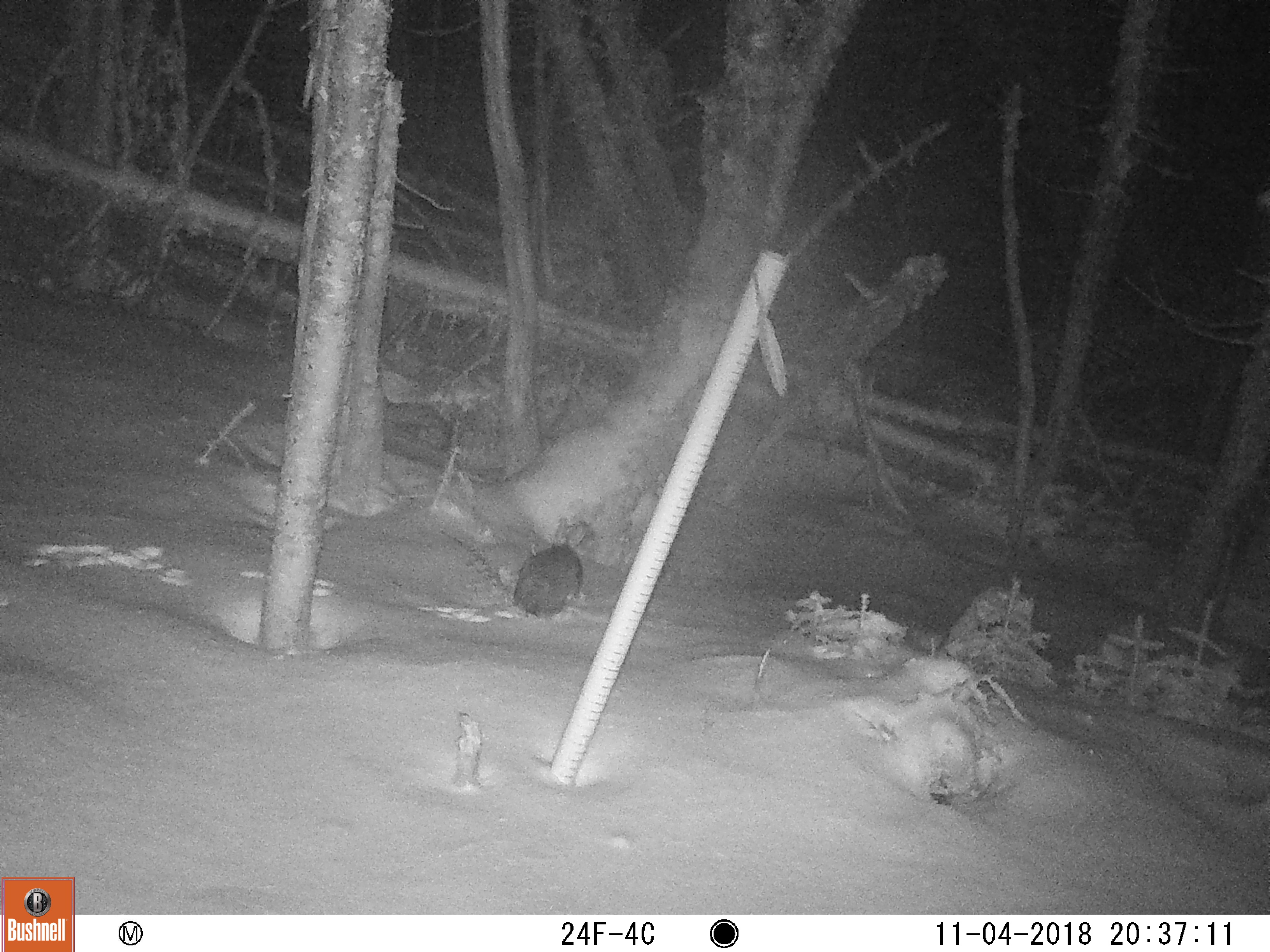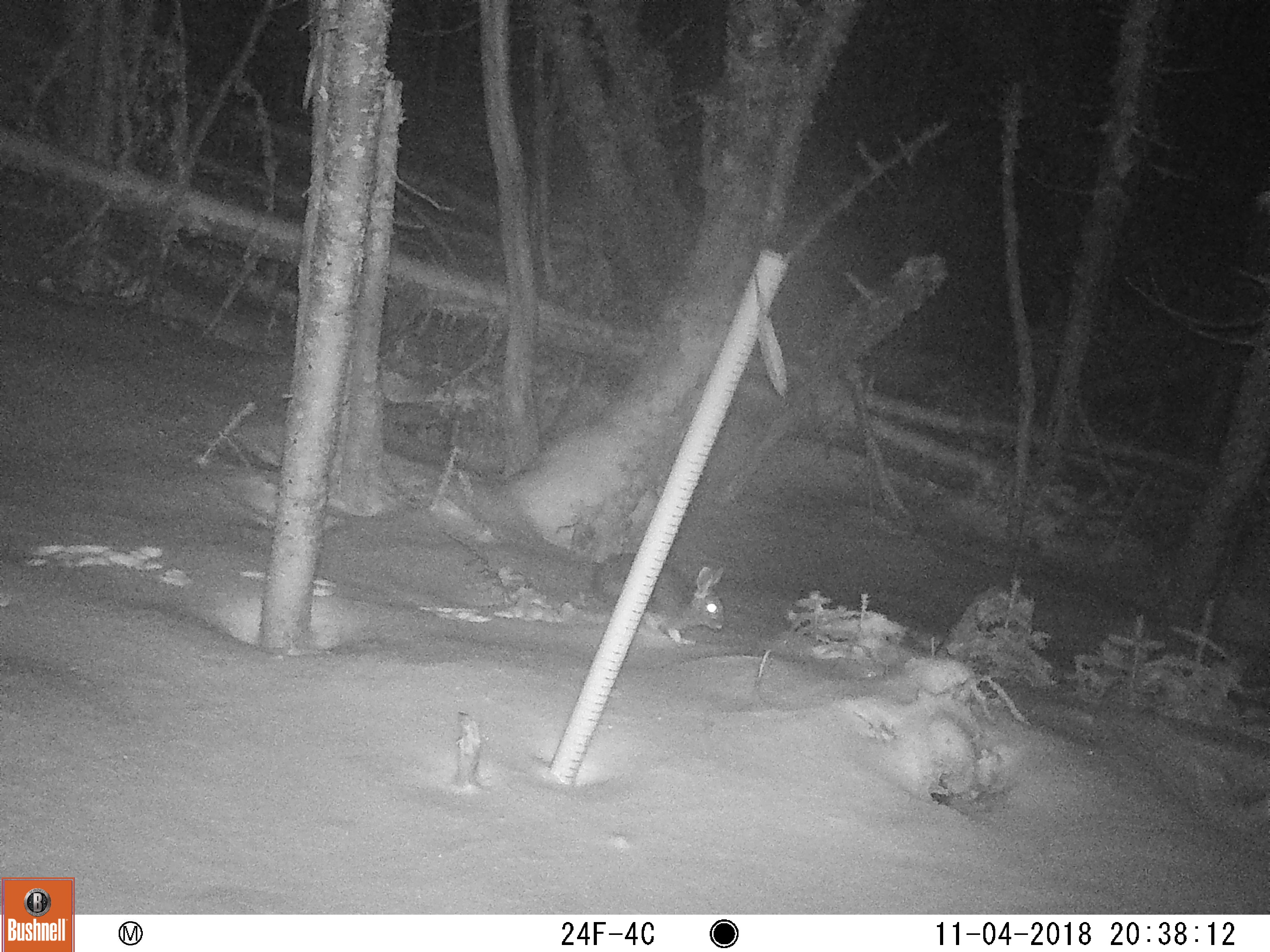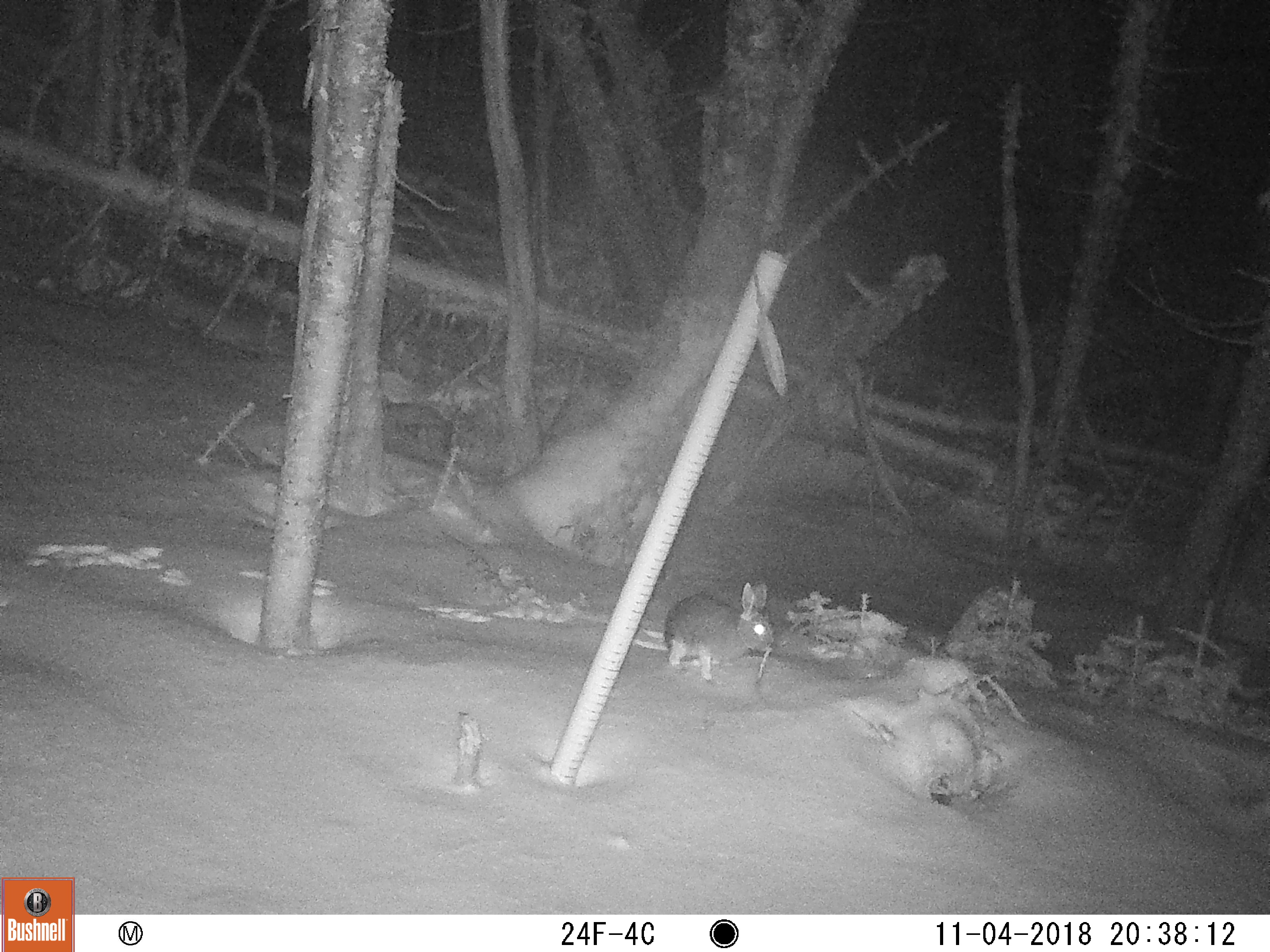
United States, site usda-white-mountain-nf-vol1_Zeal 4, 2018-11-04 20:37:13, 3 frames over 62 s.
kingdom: Animalia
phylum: Chordata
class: Mammalia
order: Lagomorpha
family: Leporidae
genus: Lepus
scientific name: Lepus americanus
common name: snowshoe hare